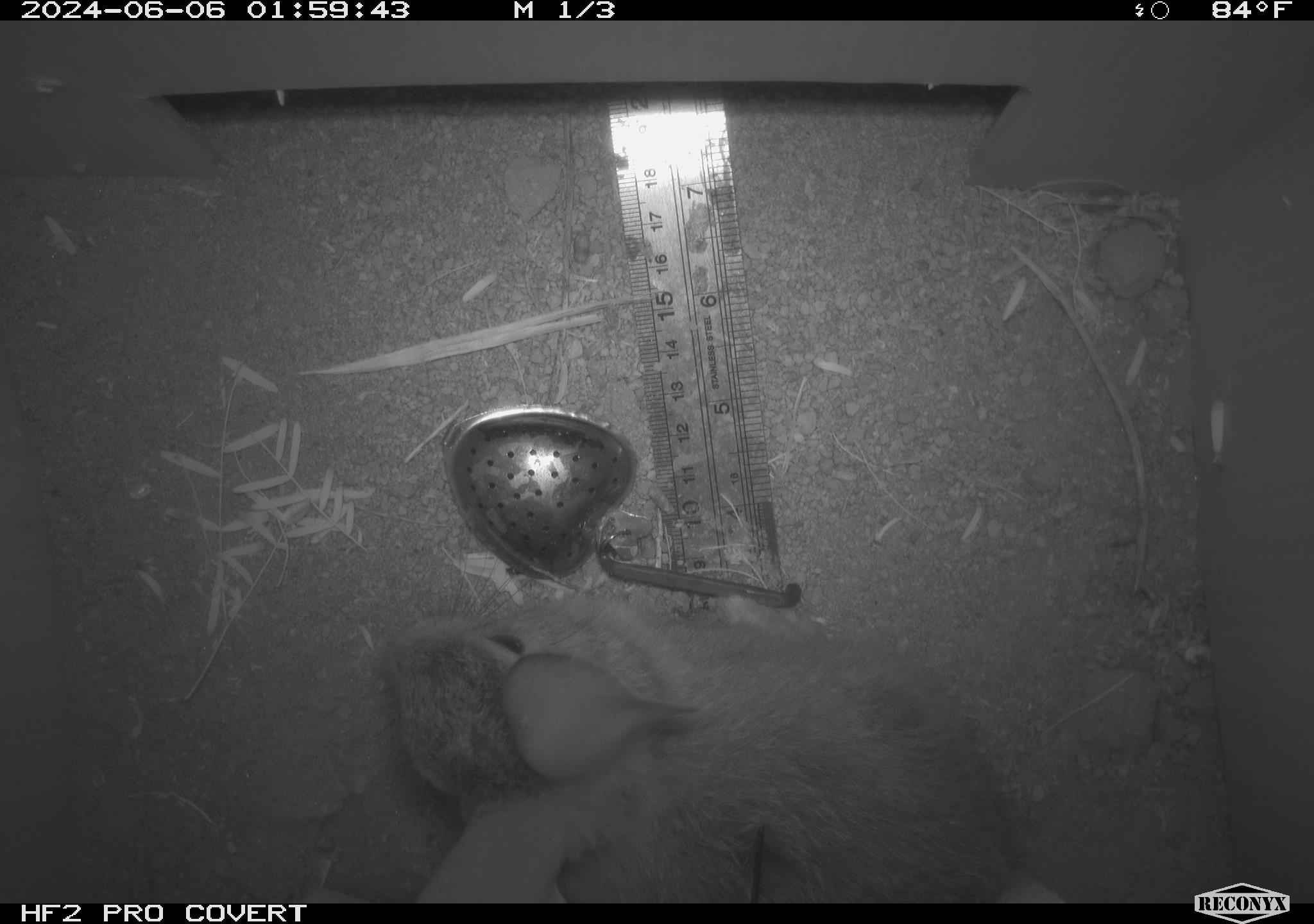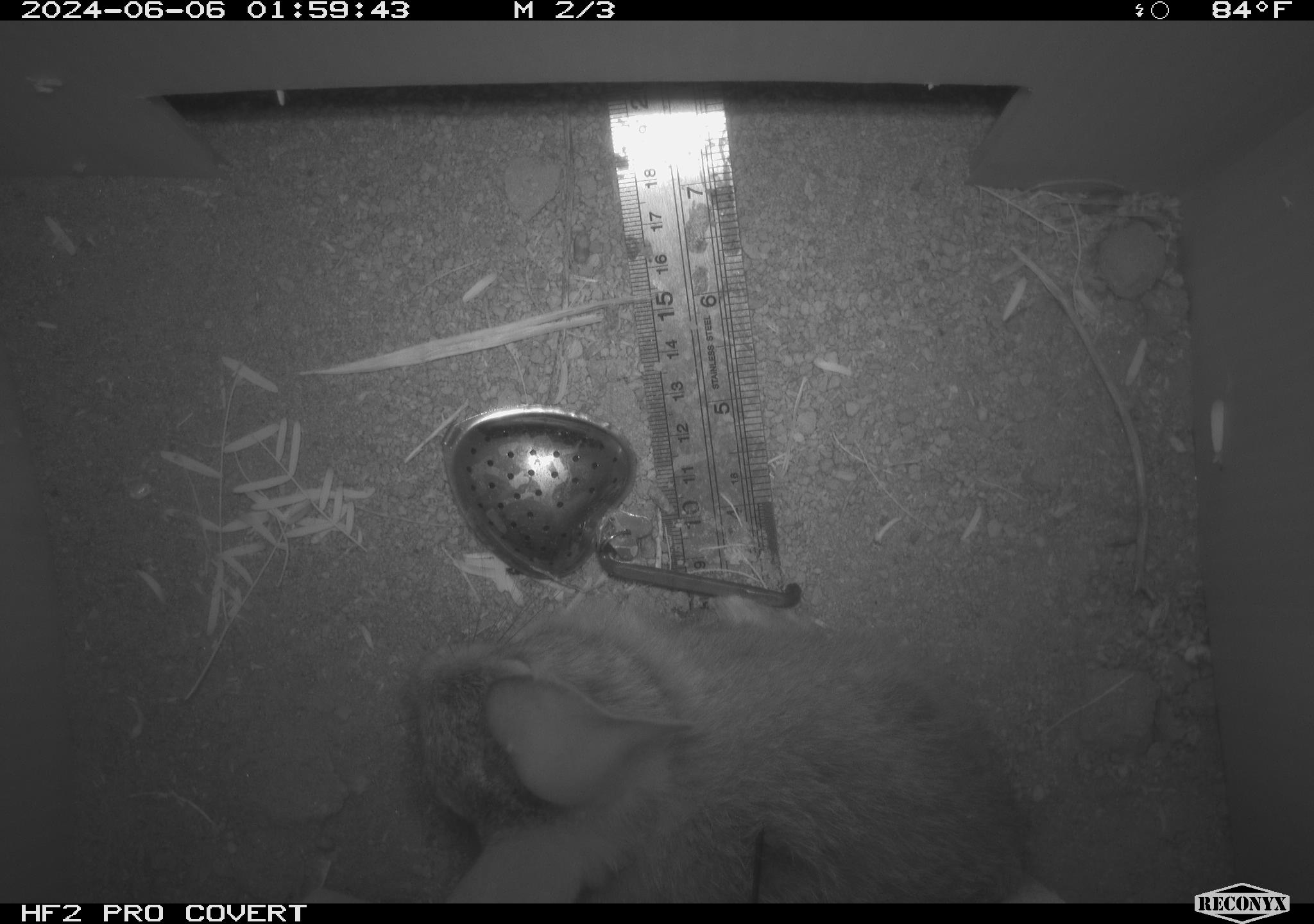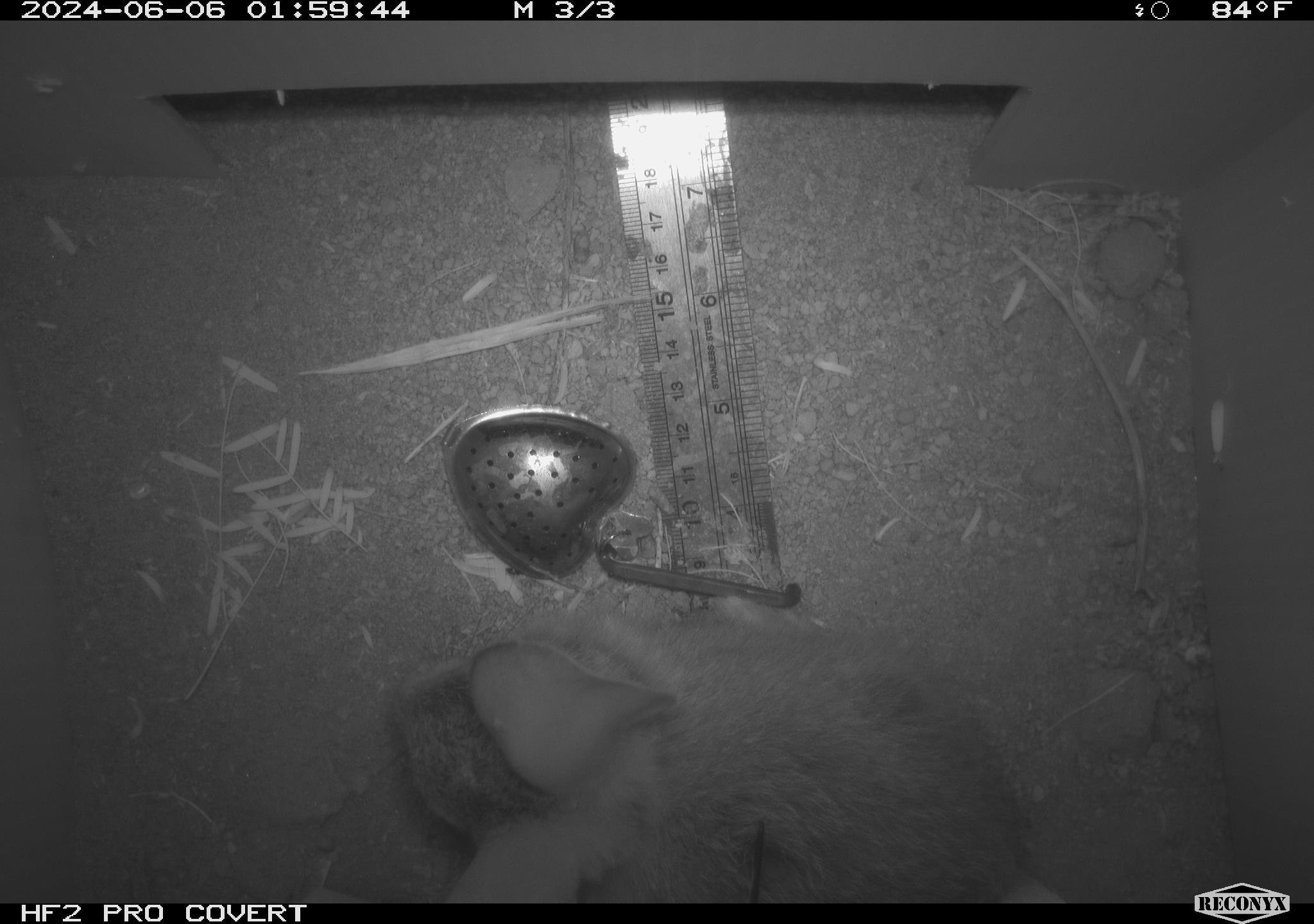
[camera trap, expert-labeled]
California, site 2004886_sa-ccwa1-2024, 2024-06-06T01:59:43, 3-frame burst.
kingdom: Animalia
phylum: Chordata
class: Mammalia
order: Lagomorpha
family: Leporidae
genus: Sylvilagus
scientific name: Sylvilagus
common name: cottontail rabbits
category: sylvilagus species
Sylvilagus species (cottontail rabbits) (Sylvilagus).